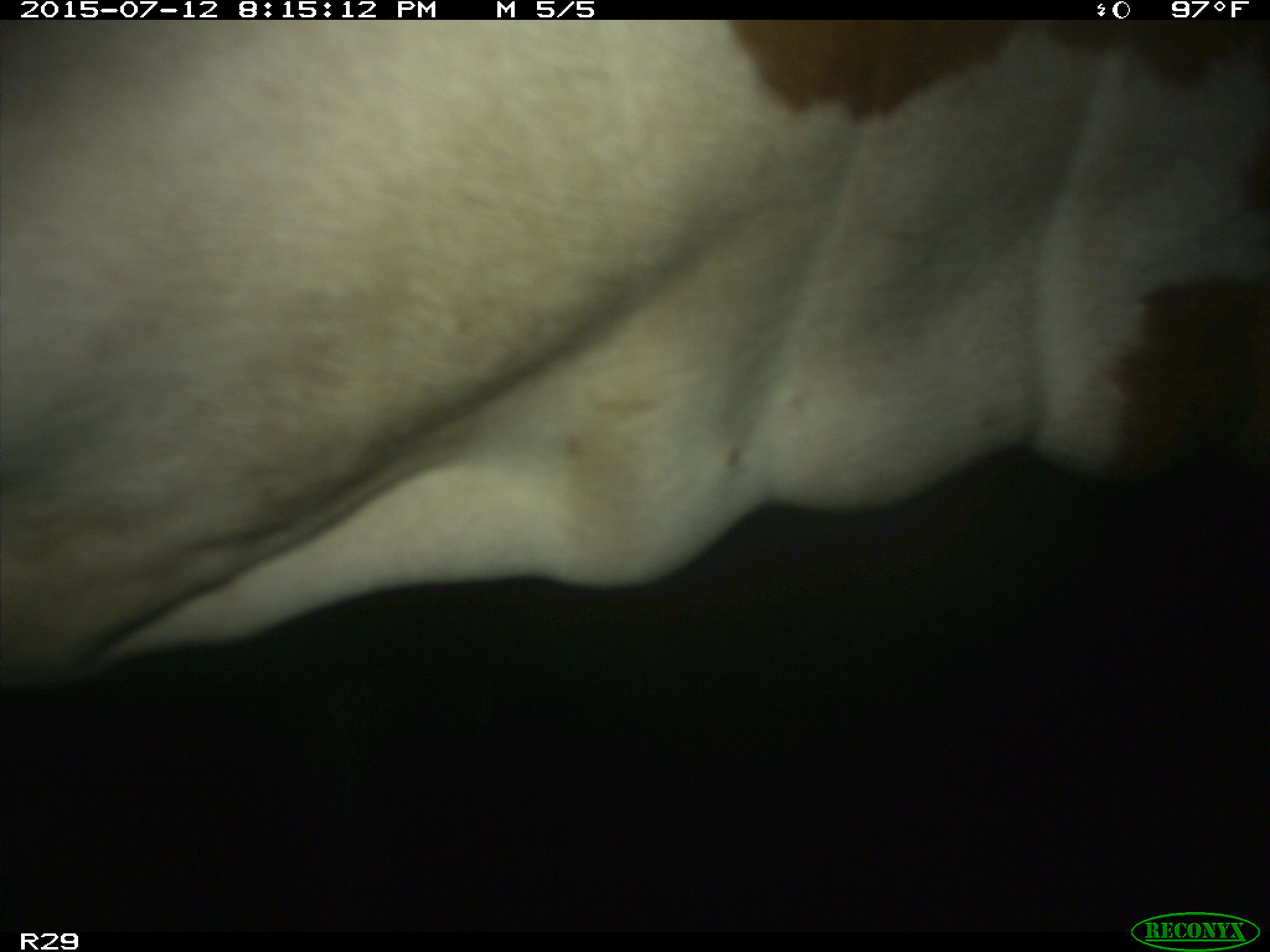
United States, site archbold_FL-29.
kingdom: Animalia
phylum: Chordata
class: Mammalia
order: Artiodactyla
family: Bovidae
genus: Bos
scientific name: Bos taurus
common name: domestic cow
Bos taurus (domestic cow).